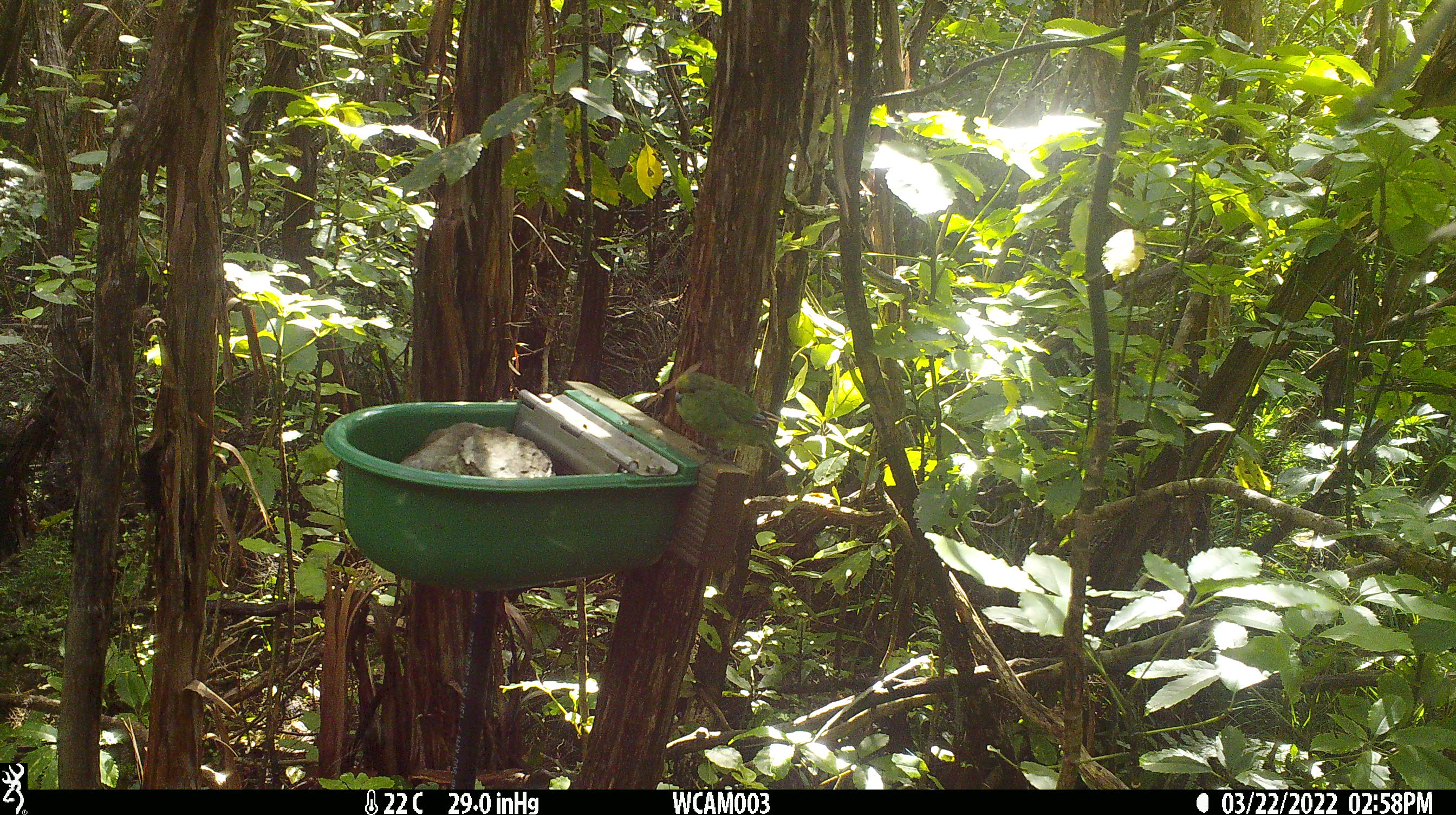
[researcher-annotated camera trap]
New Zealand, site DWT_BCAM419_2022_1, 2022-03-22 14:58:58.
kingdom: Animalia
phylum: Chordata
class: Aves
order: Psittaciformes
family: Psittaculidae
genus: Cyanoramphus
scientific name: Cyanoramphus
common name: parakeet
Parakeet (Cyanoramphus).